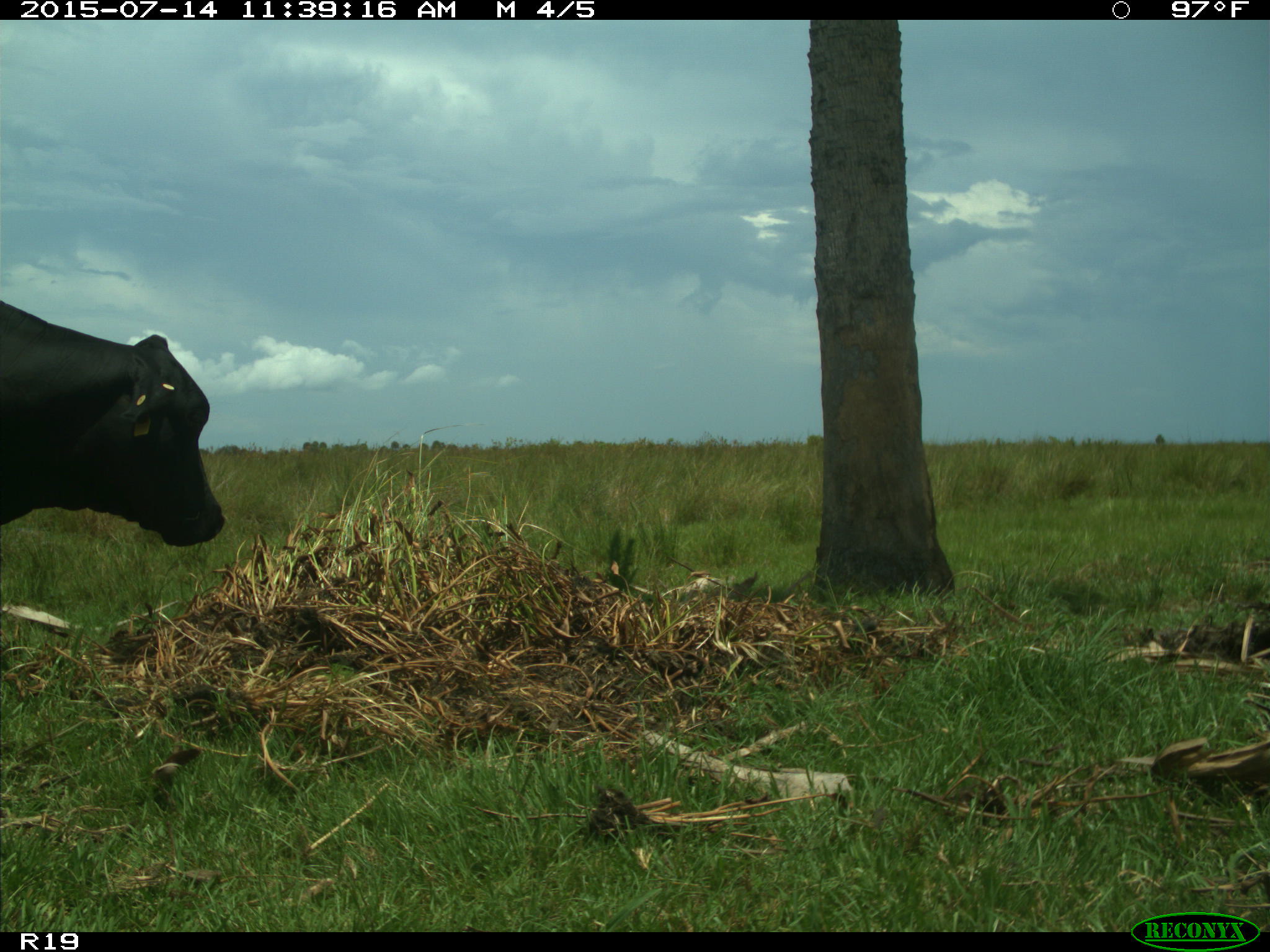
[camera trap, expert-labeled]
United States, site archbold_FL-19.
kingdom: Animalia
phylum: Chordata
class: Mammalia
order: Artiodactyla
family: Bovidae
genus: Bos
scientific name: Bos taurus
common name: domestic cow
Bos taurus (domestic cow).